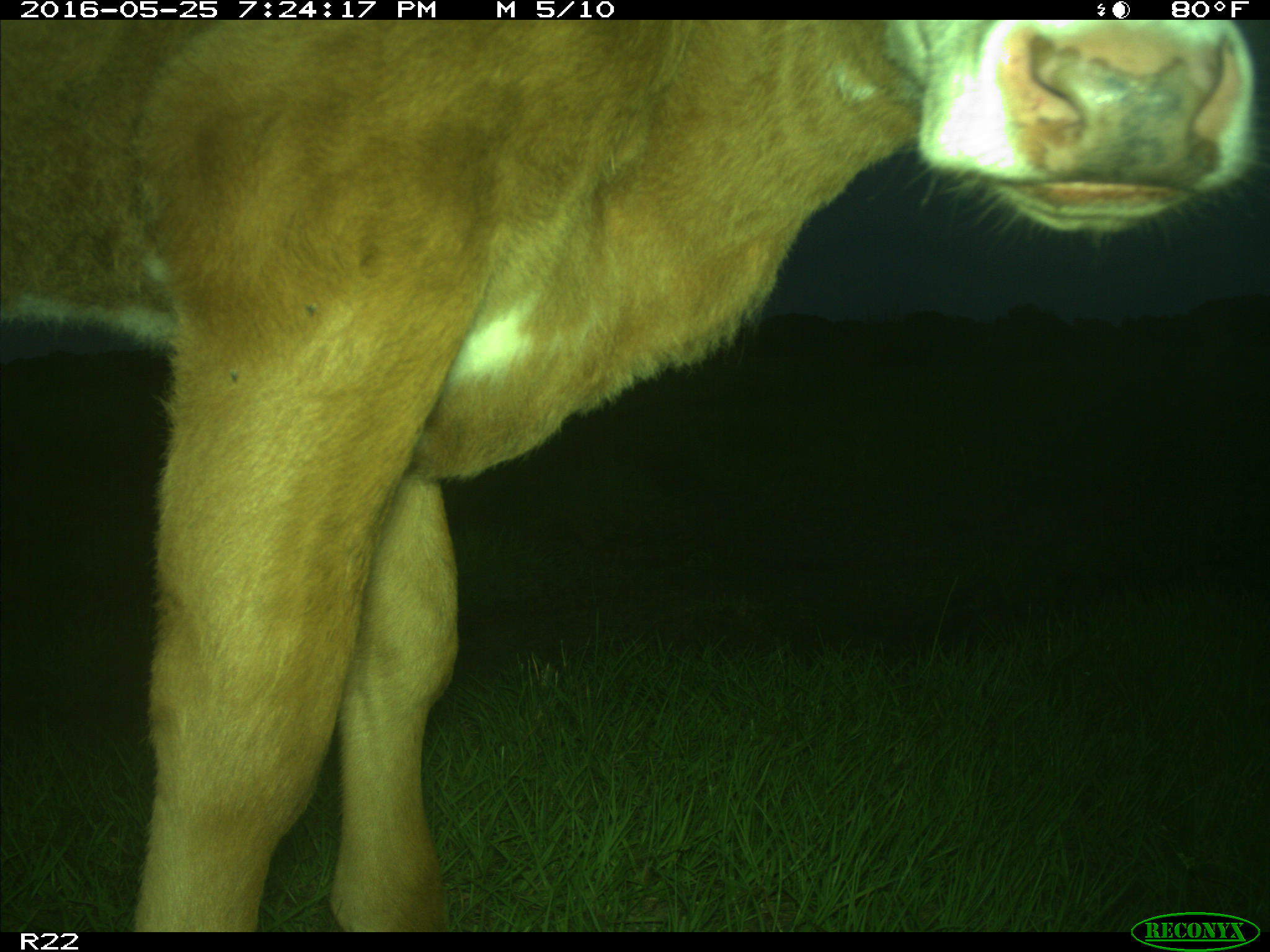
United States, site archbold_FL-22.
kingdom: Animalia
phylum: Chordata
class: Mammalia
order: Artiodactyla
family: Bovidae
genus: Bos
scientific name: Bos taurus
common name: domestic cow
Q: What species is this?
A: Bos taurus (domestic cow).